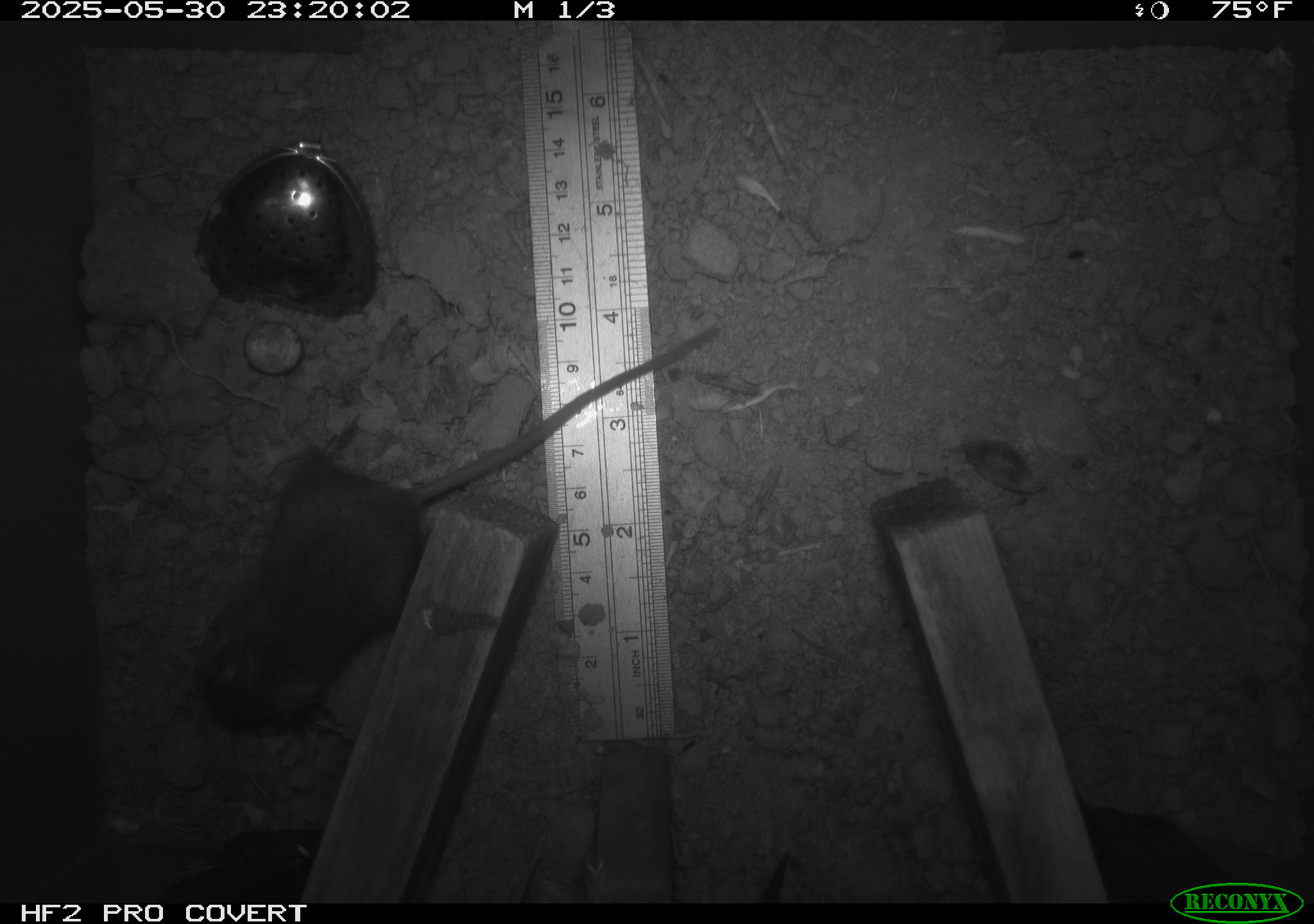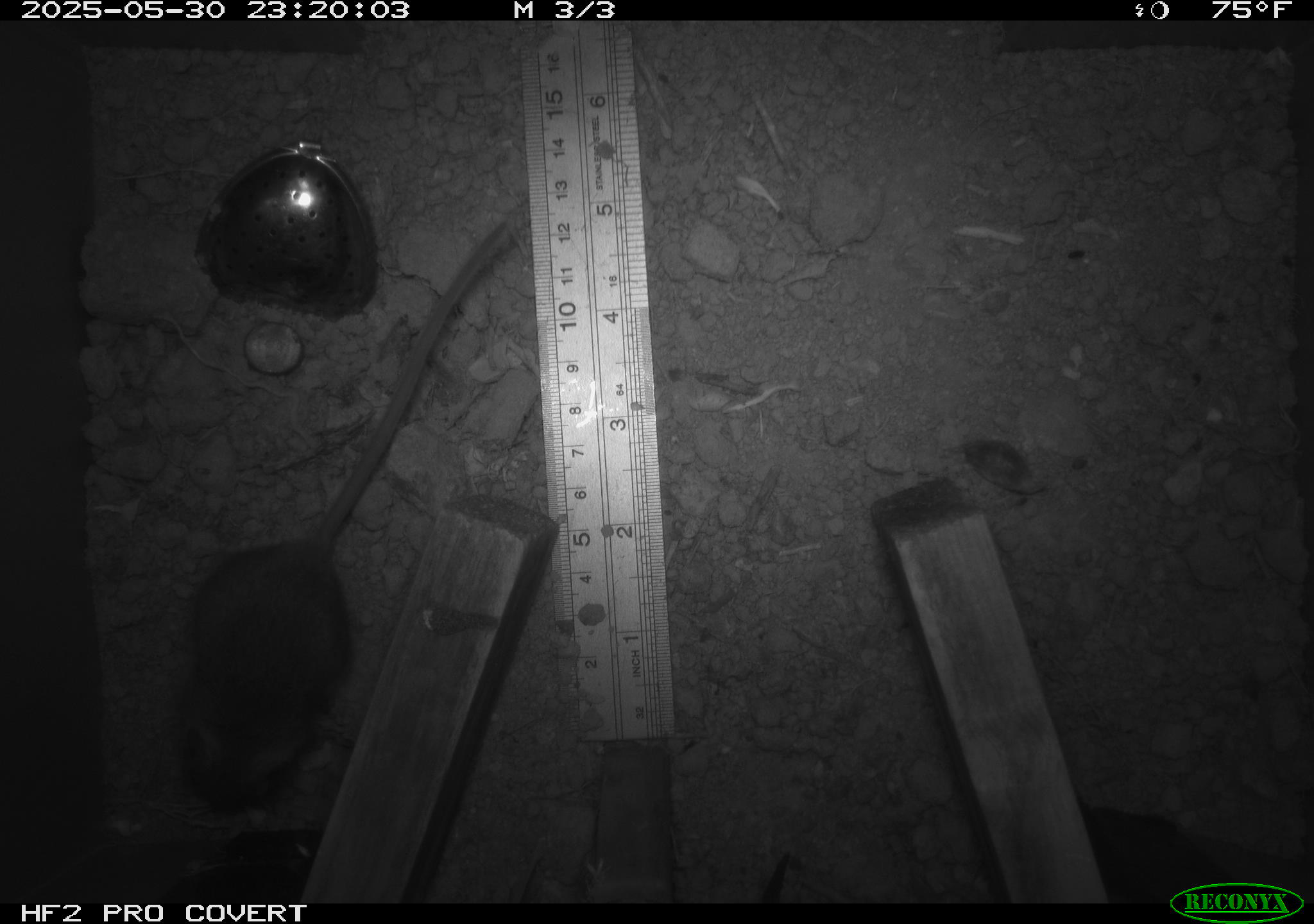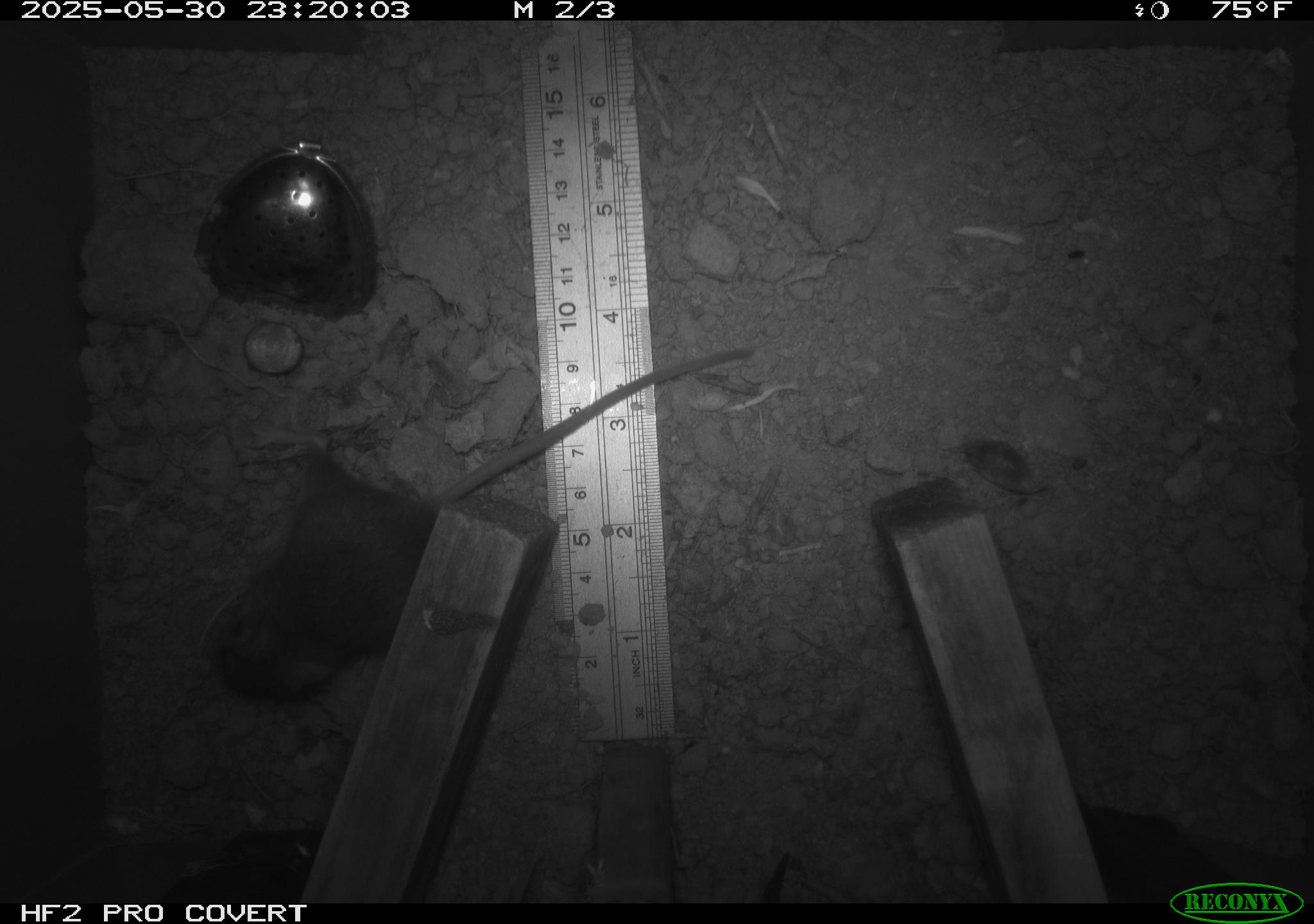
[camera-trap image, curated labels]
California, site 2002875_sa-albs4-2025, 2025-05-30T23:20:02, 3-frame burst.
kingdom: Animalia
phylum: Chordata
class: Mammalia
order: Rodentia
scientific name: Rodentia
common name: mouse species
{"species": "mouse species (Rodentia)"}